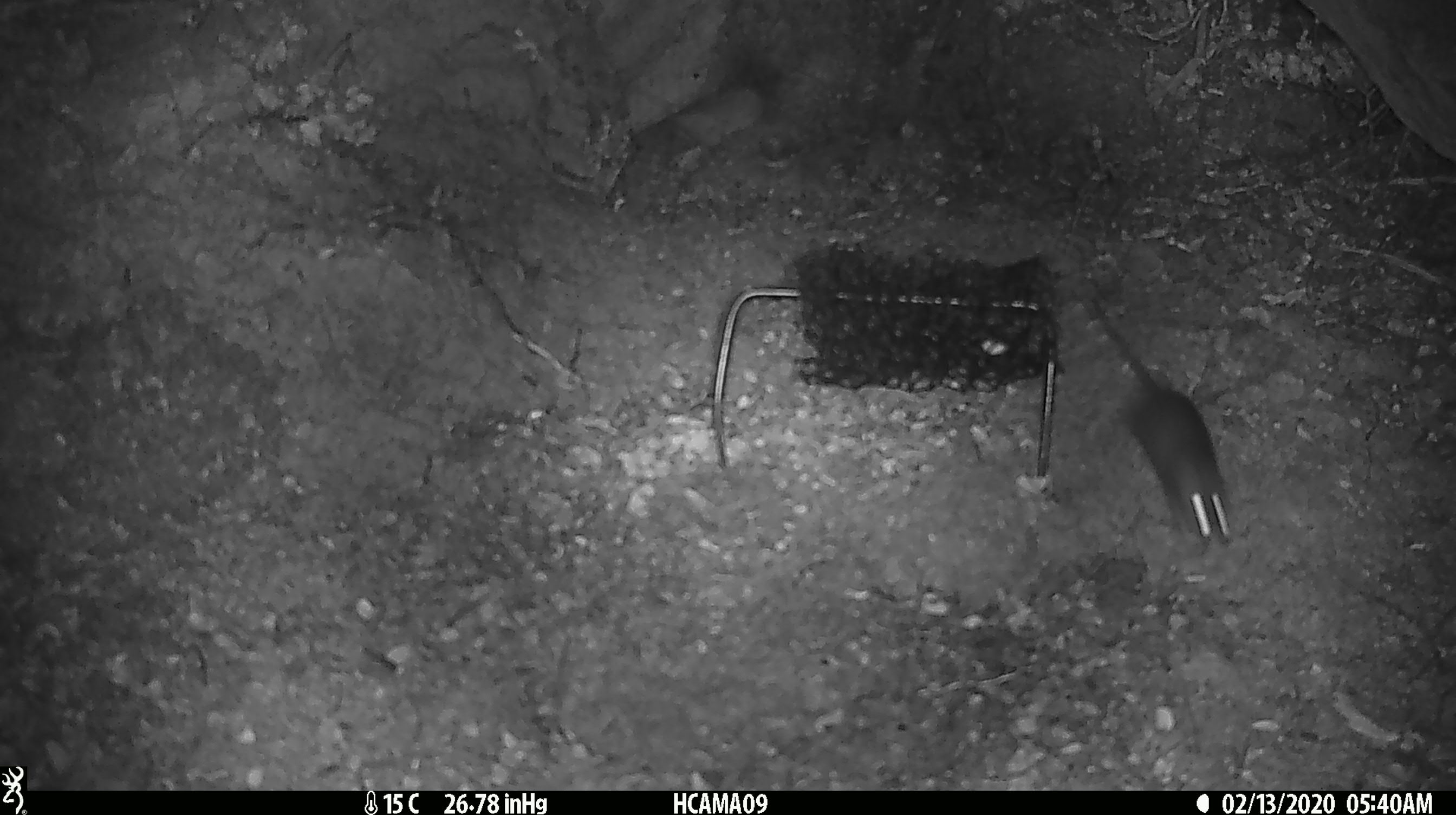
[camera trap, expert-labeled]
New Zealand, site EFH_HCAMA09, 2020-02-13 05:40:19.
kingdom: Animalia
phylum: Chordata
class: Mammalia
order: Rodentia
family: Muridae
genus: Mus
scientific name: Mus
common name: mouse